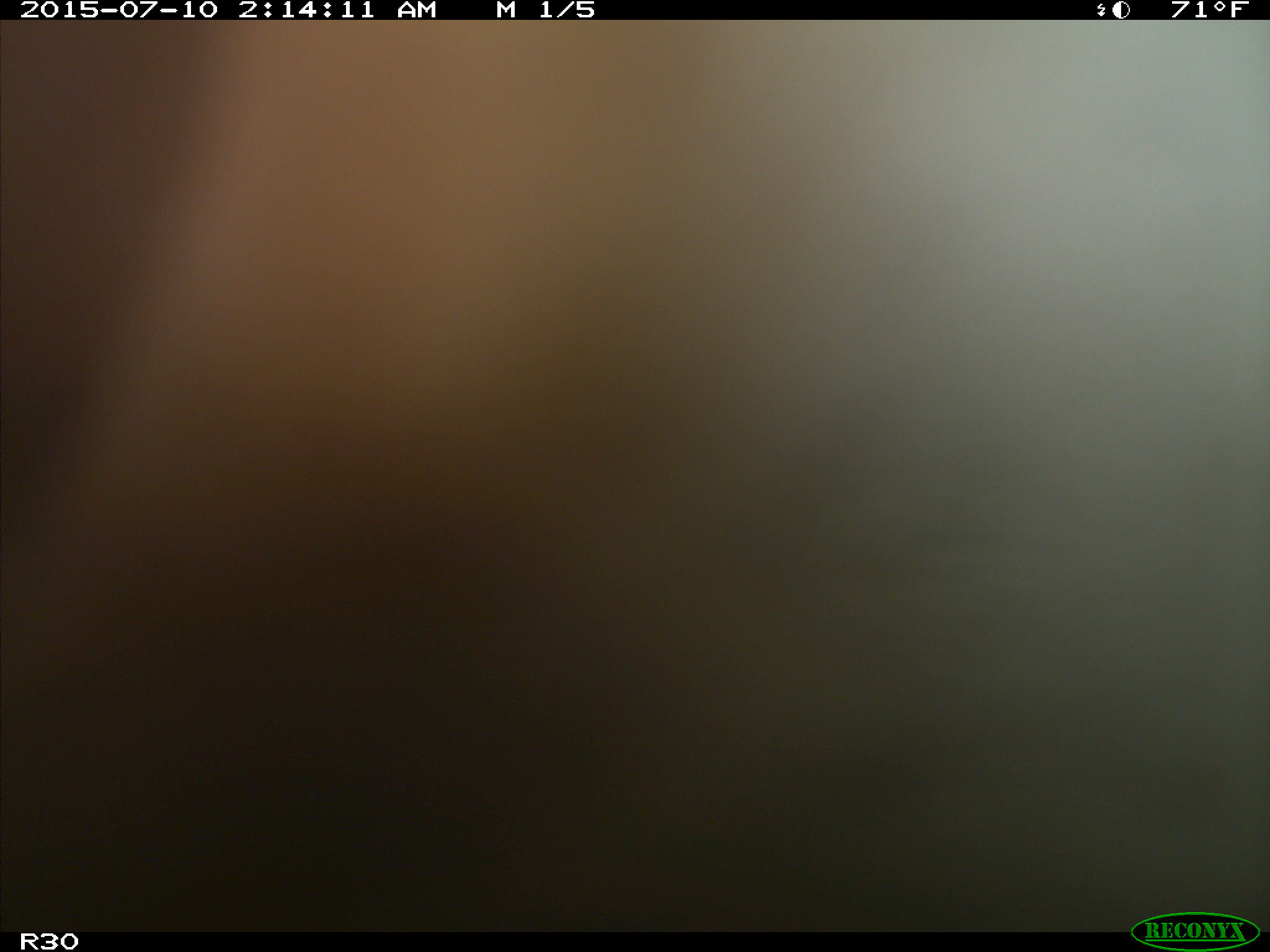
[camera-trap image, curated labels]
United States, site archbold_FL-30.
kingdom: Animalia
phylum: Chordata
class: Mammalia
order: Artiodactyla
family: Bovidae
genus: Bos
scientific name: Bos taurus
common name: domestic cow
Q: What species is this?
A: Bos taurus (domestic cow).